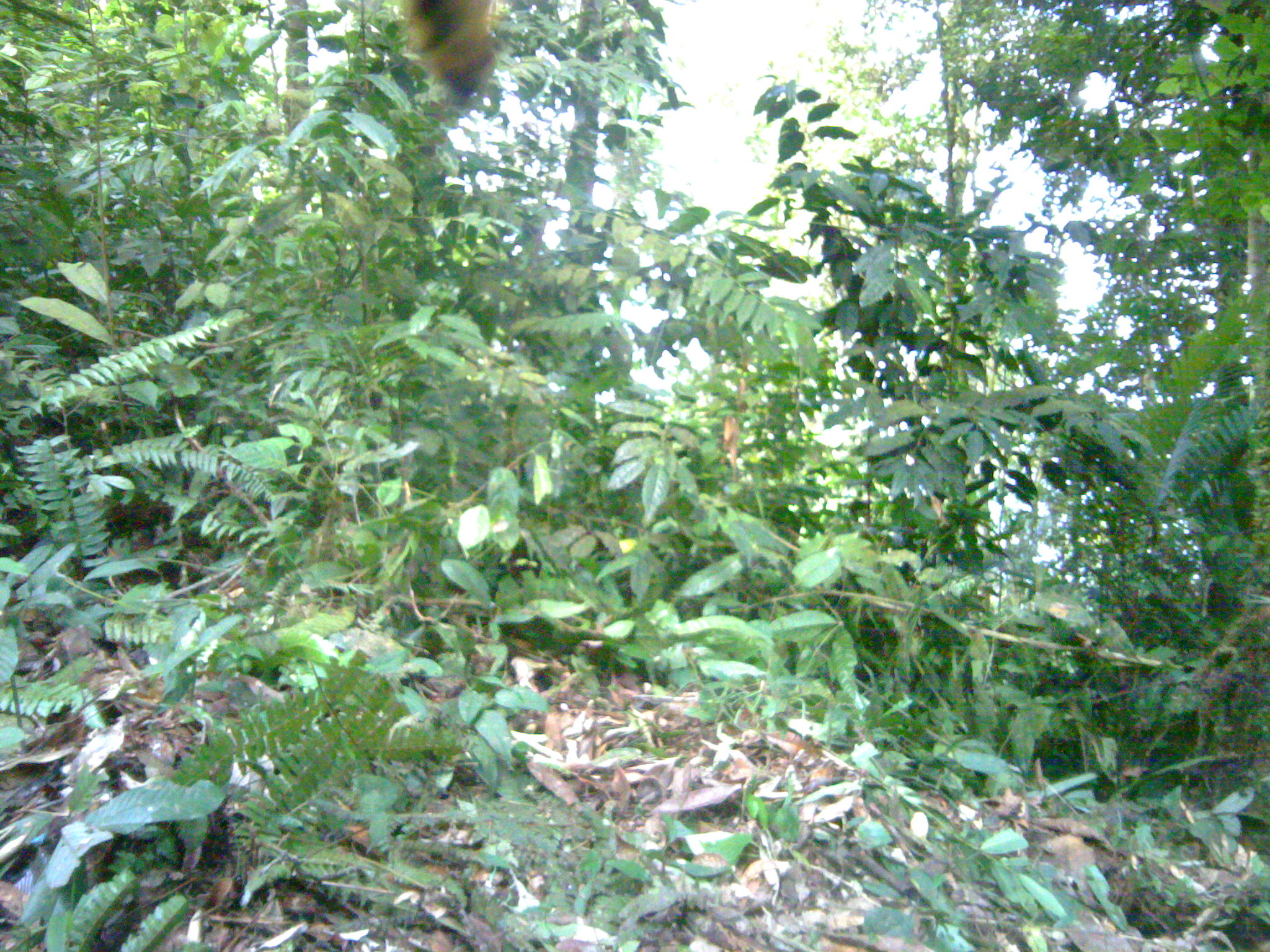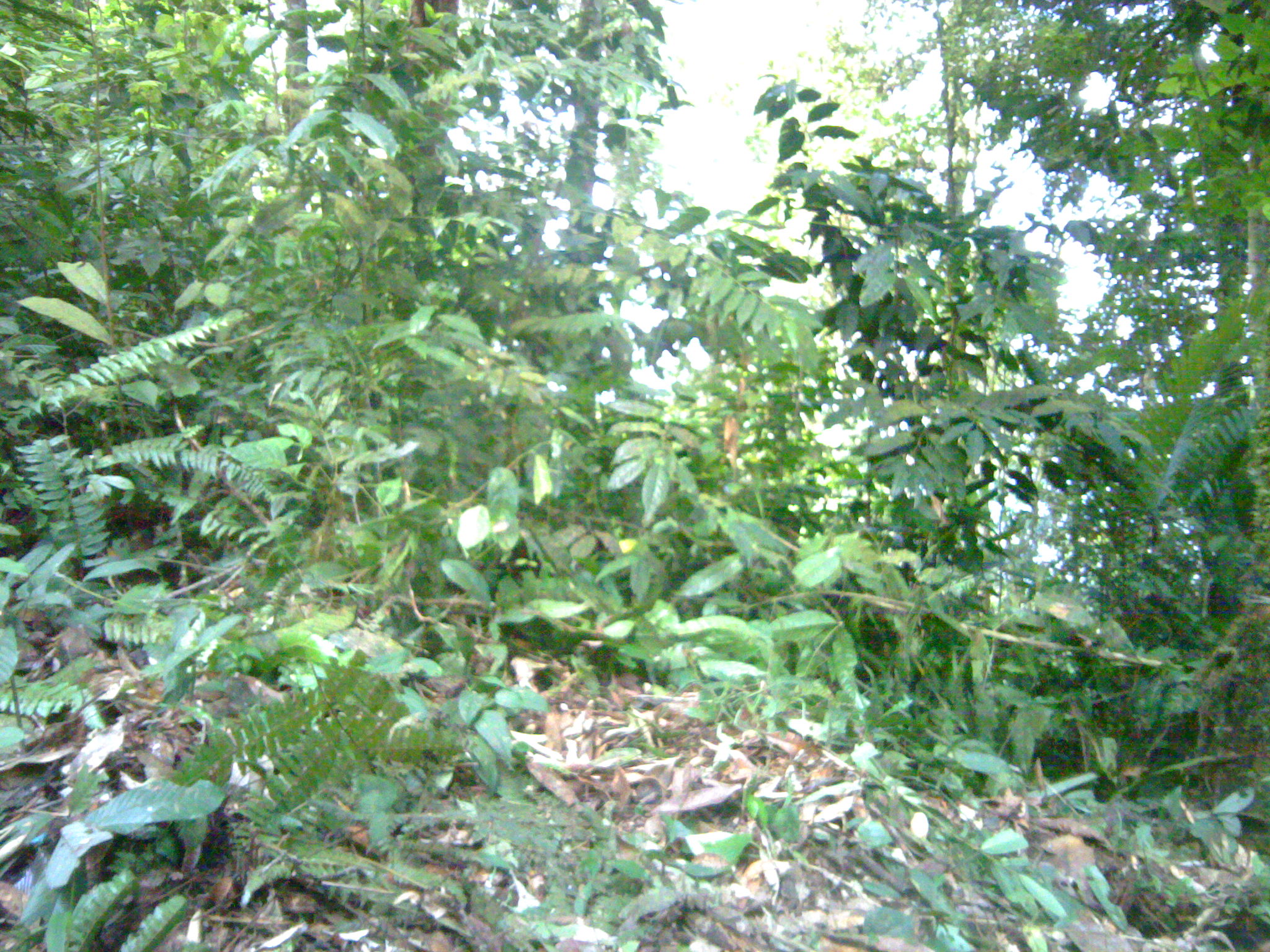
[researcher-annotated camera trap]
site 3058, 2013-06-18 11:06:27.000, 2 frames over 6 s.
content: unidentified animal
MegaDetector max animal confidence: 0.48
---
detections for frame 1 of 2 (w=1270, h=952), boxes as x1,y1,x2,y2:
unidentifiable: 399,0,504,102